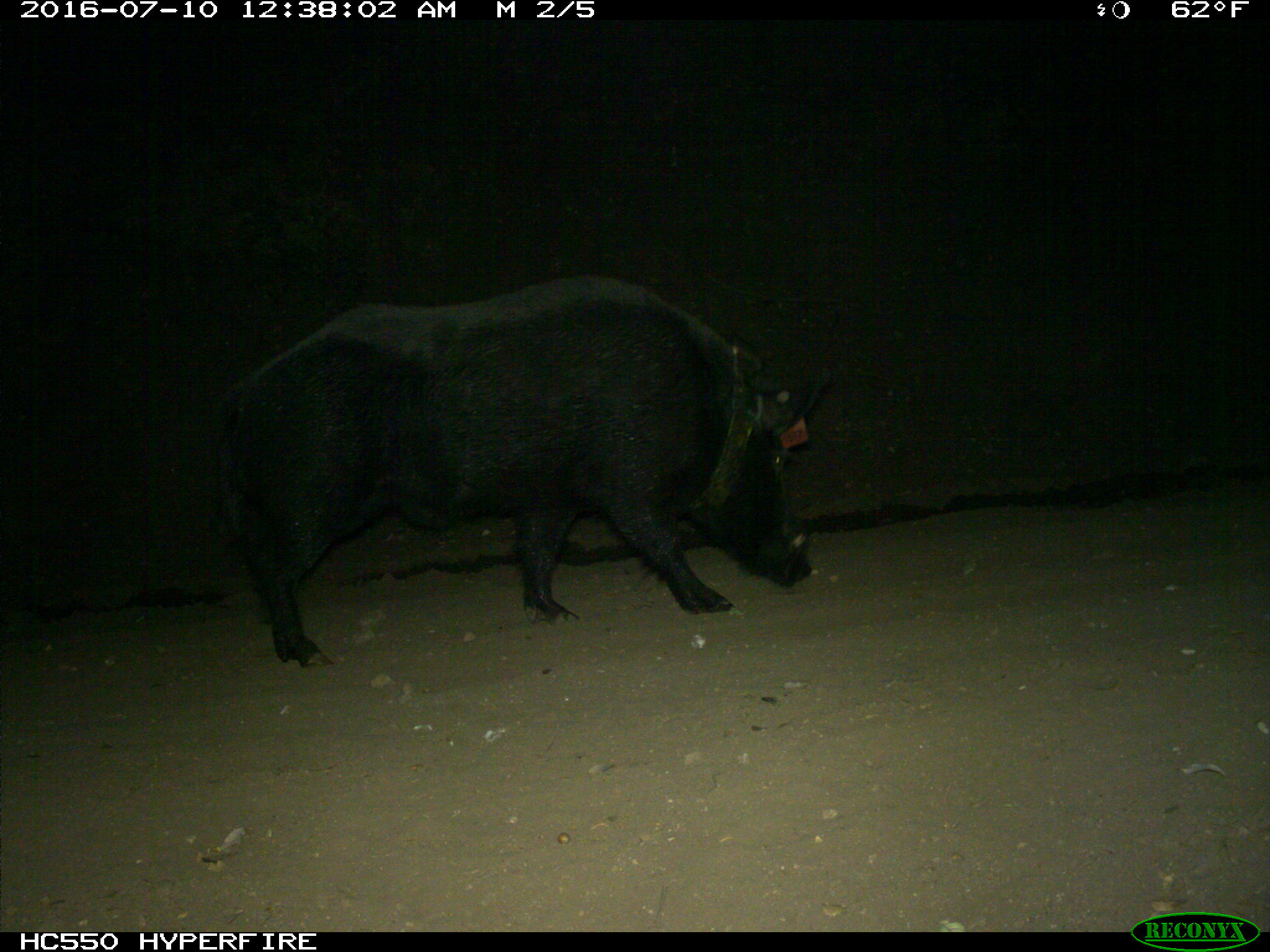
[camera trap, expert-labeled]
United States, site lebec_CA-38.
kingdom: Animalia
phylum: Chordata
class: Mammalia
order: Artiodactyla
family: Suidae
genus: Sus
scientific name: Sus scrofa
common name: wild boar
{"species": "Sus scrofa (wild boar)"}